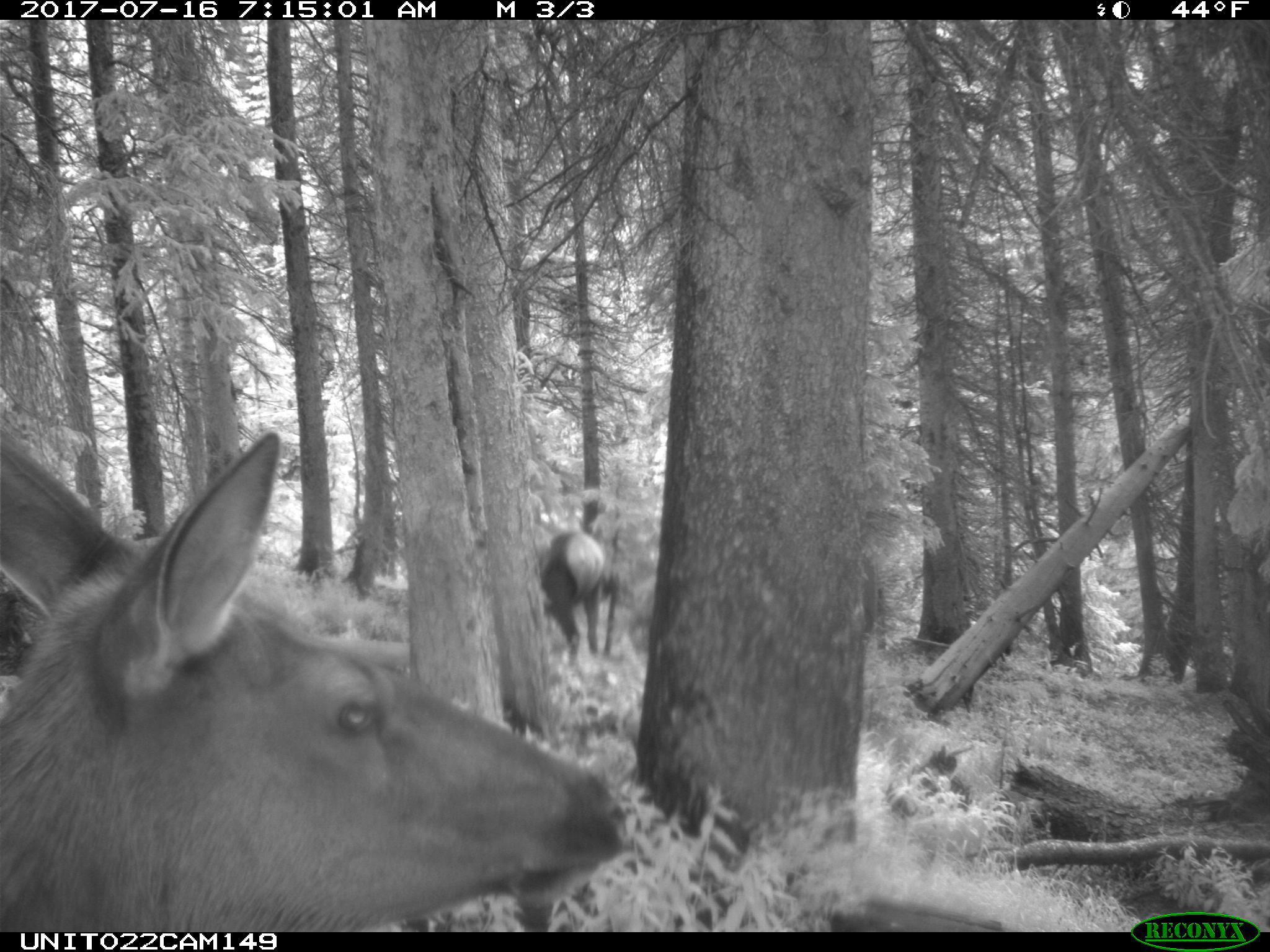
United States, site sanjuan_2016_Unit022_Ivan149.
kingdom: Animalia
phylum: Chordata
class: Mammalia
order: Artiodactyla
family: Cervidae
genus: Cervus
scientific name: Cervus elaphus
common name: red deer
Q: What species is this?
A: Cervus elaphus (red deer).